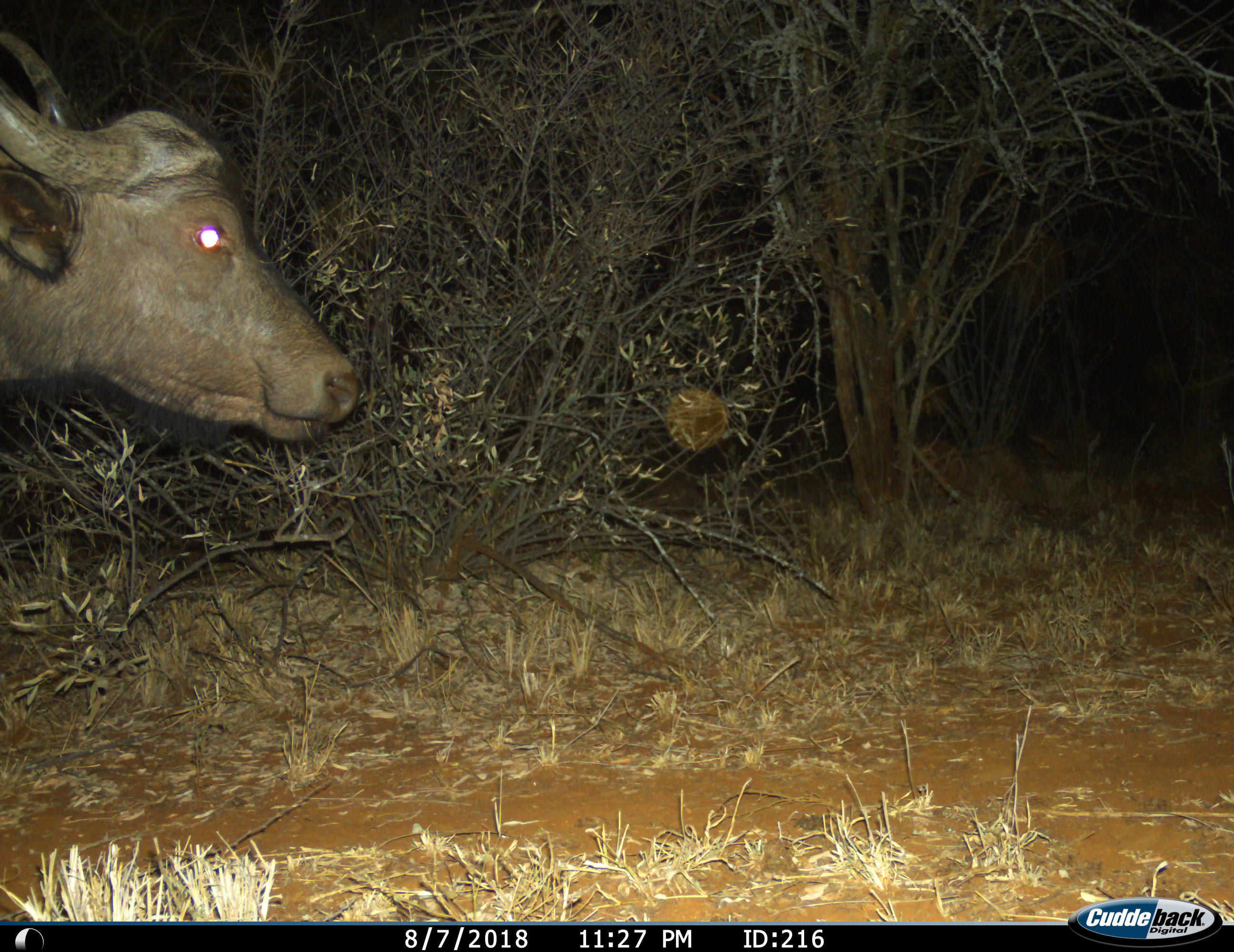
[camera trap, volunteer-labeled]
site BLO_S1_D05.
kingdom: Animalia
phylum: Chordata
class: Mammalia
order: Artiodactyla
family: Bovidae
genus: Syncerus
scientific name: Syncerus caffer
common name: african buffalo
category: buffalo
Buffalo (african buffalo) (Syncerus caffer), count 1. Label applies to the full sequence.